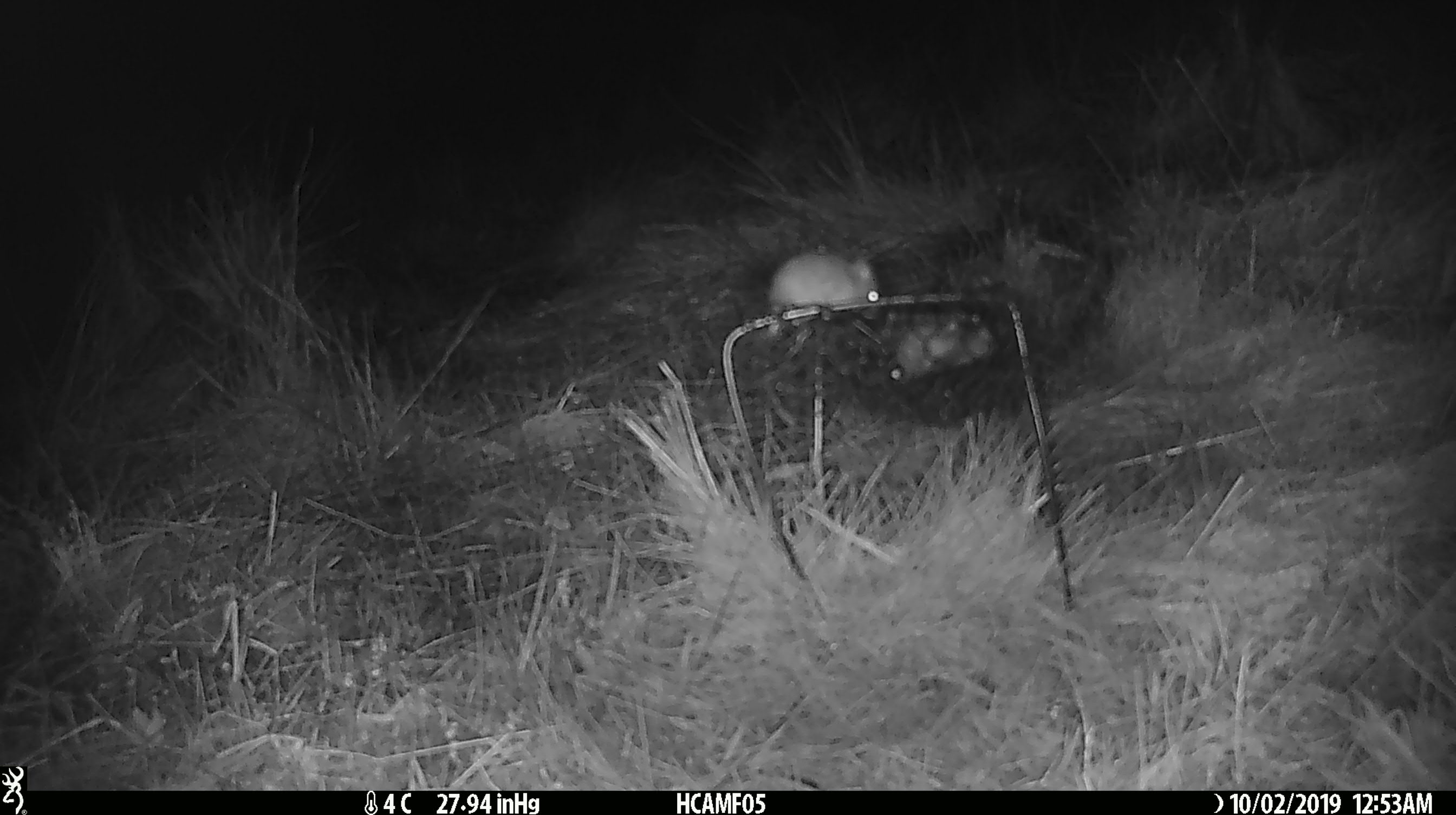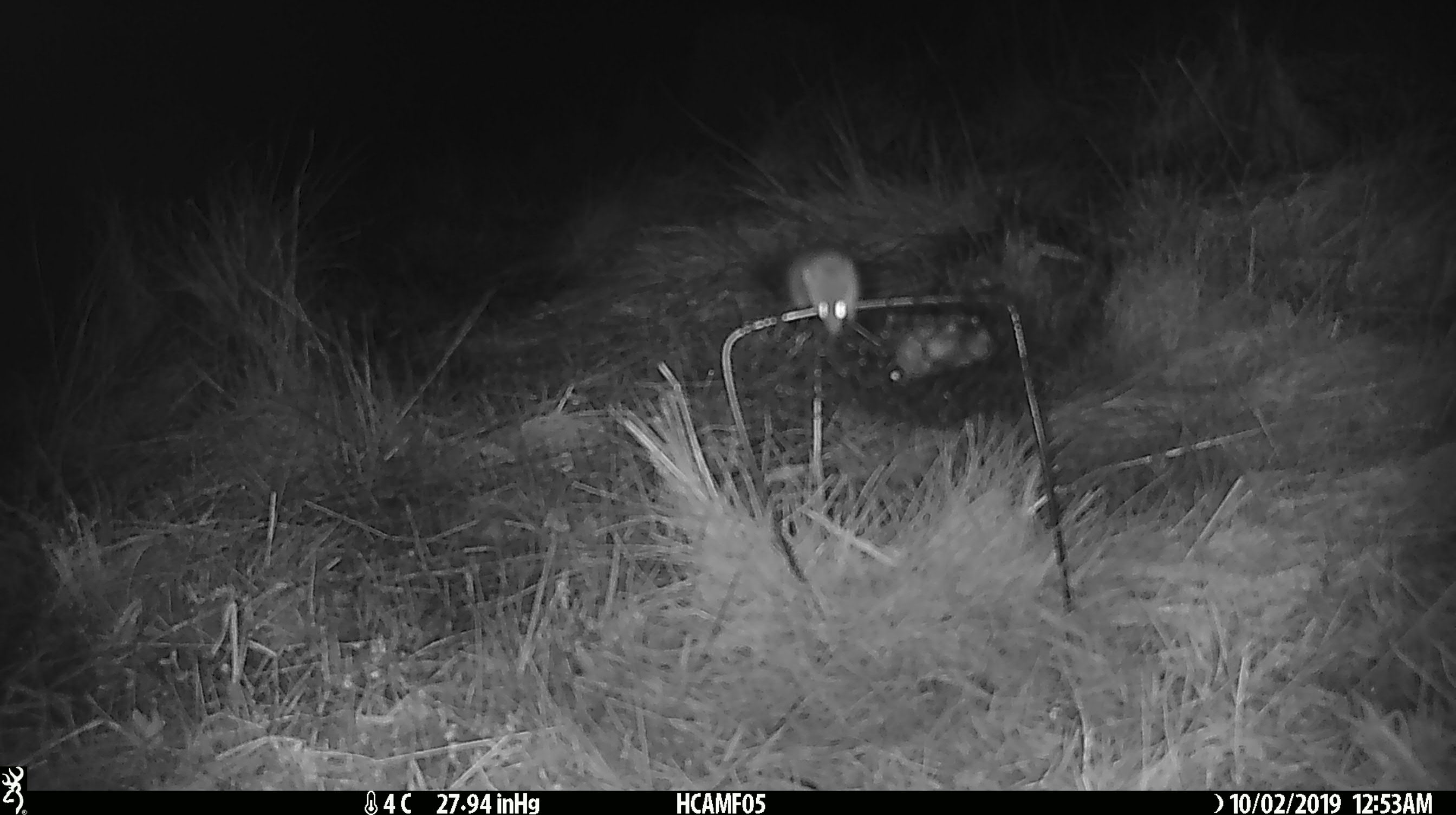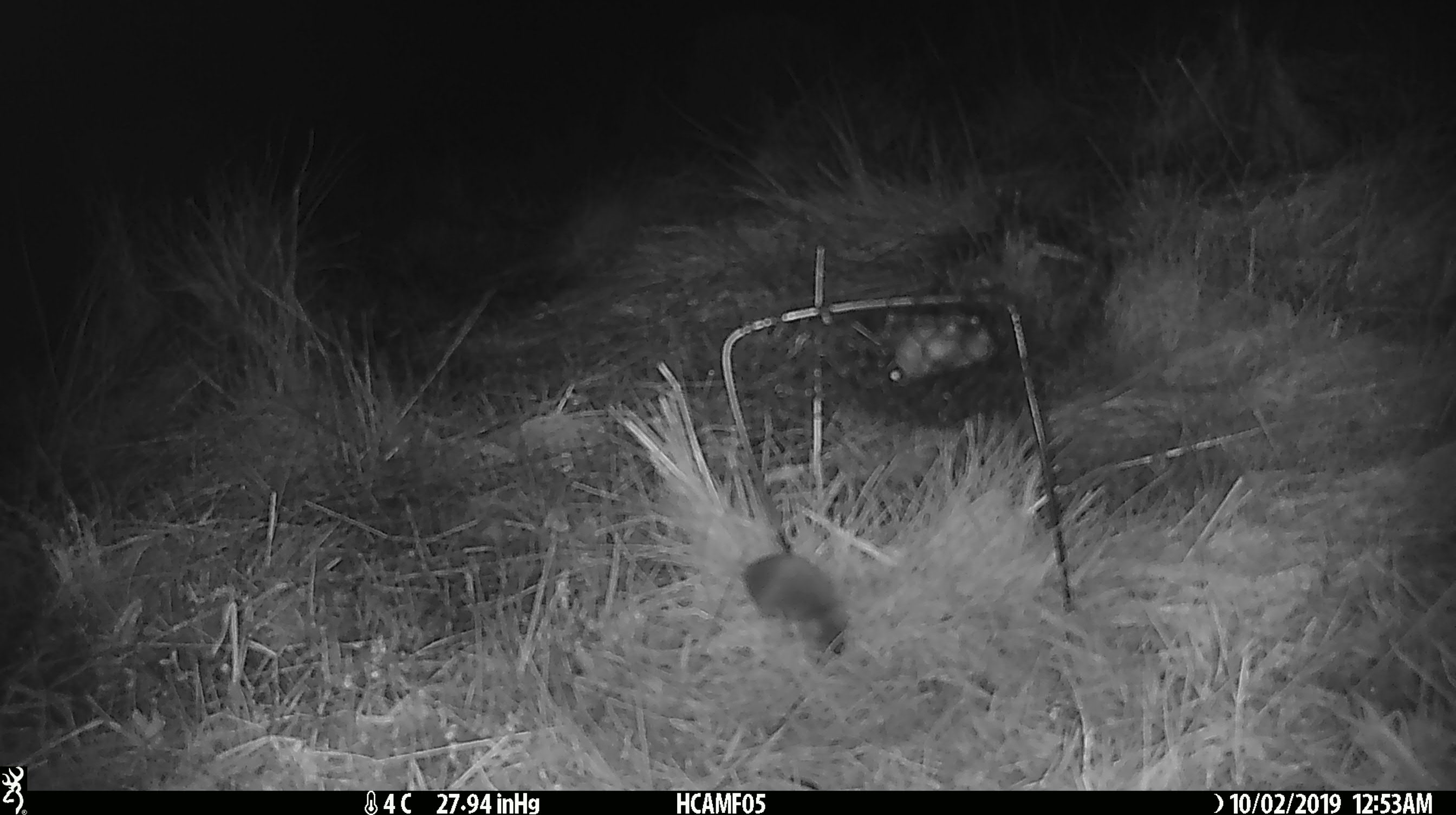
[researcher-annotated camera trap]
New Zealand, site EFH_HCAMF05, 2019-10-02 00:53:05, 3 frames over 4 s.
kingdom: Animalia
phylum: Chordata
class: Mammalia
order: Rodentia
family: Muridae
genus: Mus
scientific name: Mus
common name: mouse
Mouse (Mus).